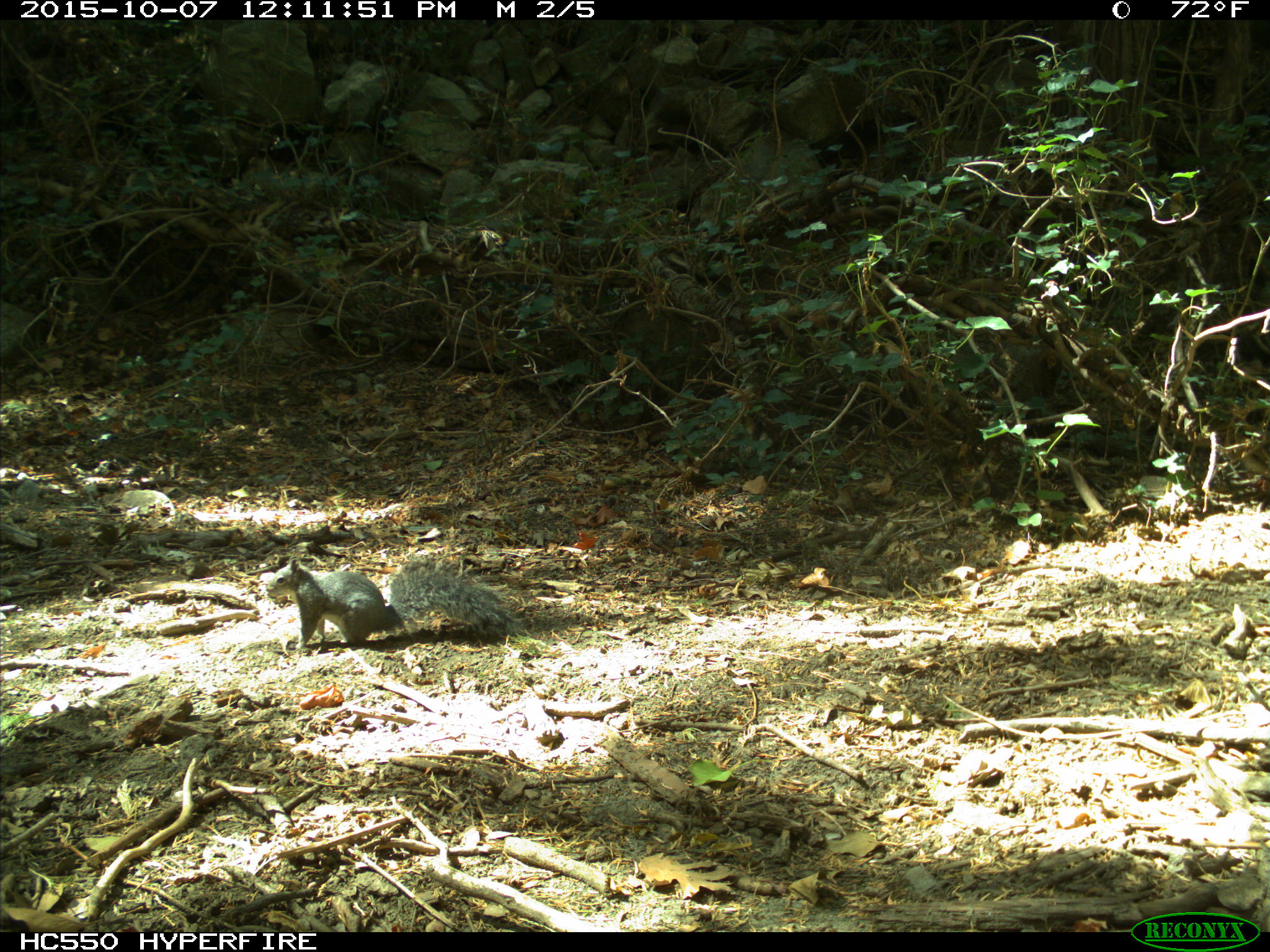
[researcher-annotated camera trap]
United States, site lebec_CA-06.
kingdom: Animalia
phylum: Chordata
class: Mammalia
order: Rodentia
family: Sciuridae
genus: Sciurus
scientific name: Sciurus carolinensis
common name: eastern gray squirrel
Sciurus carolinensis (eastern gray squirrel).